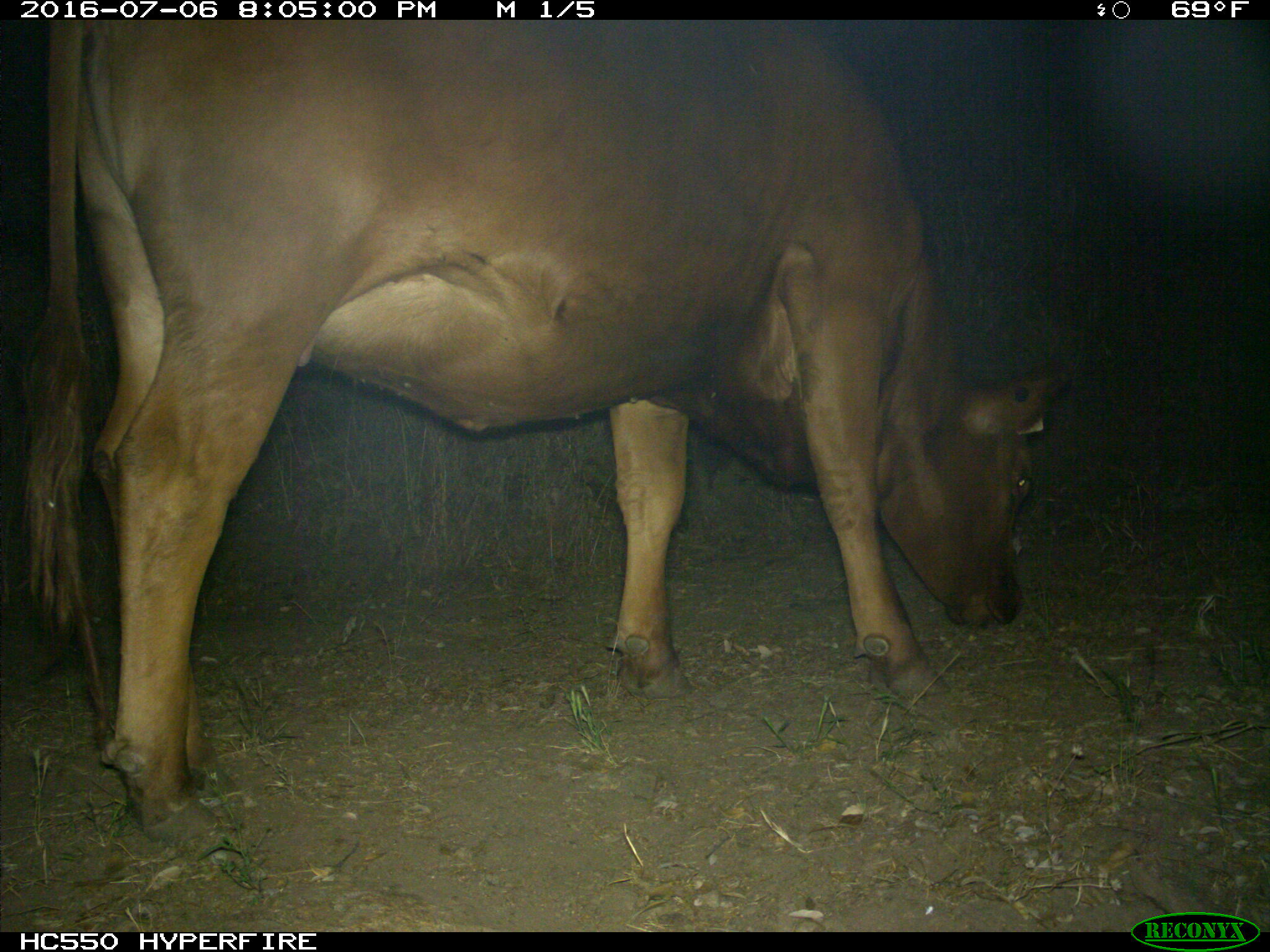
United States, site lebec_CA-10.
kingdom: Animalia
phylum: Chordata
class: Mammalia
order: Artiodactyla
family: Bovidae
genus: Bos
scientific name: Bos taurus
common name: domestic cow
Bos taurus (domestic cow).